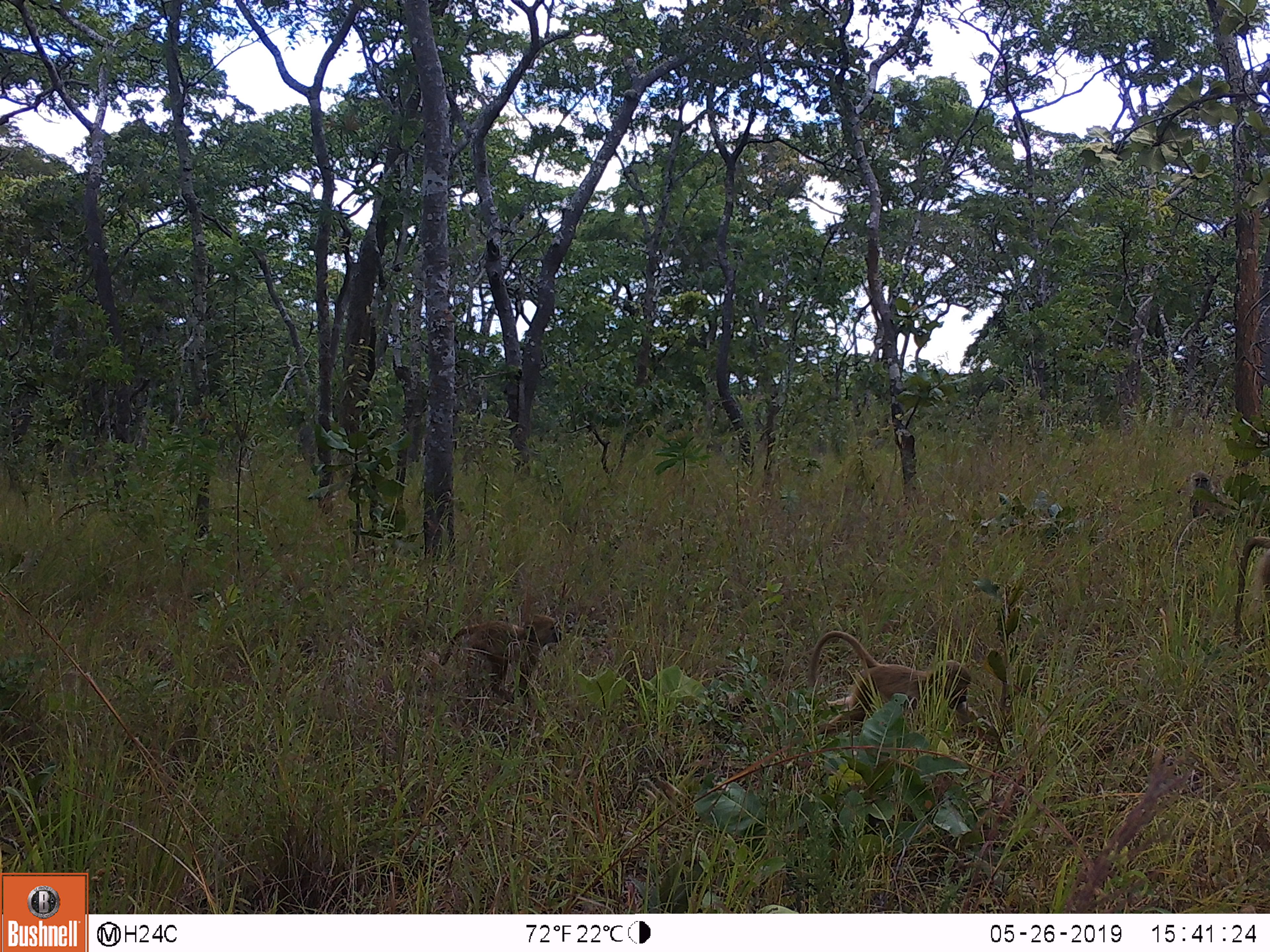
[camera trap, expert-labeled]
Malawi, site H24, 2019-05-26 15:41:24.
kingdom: Animalia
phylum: Chordata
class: Mammalia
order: Primates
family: Cercopithecidae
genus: Papio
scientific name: Papio cynocephalus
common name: yellow baboon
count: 3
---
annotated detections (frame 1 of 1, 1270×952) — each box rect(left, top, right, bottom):
yellow baboon: rect(794, 631, 1008, 737); rect(433, 611, 563, 703); rect(1180, 466, 1248, 530)